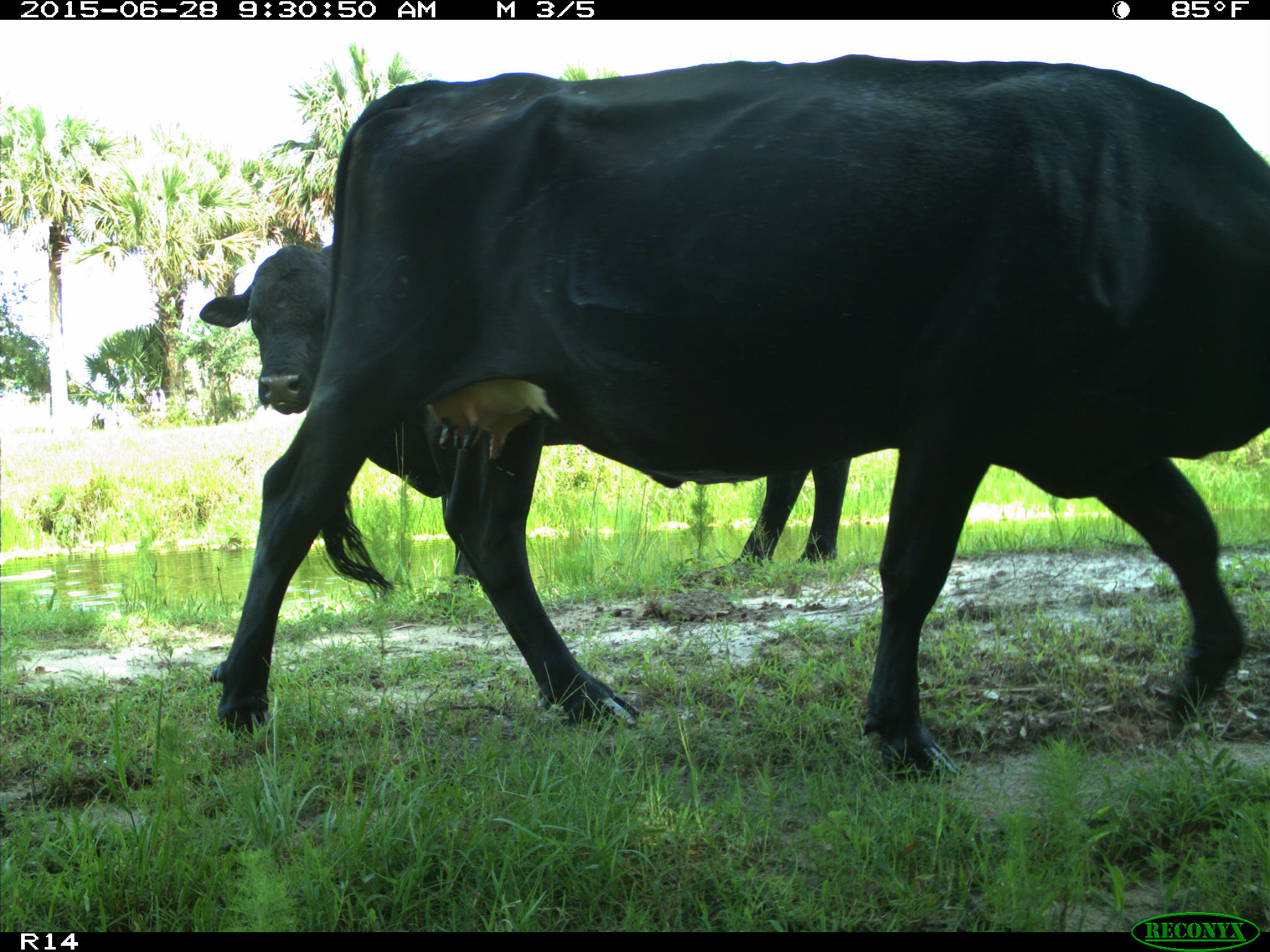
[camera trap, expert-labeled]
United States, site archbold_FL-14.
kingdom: Animalia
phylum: Chordata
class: Mammalia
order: Artiodactyla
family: Bovidae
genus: Bos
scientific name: Bos taurus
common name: domestic cow